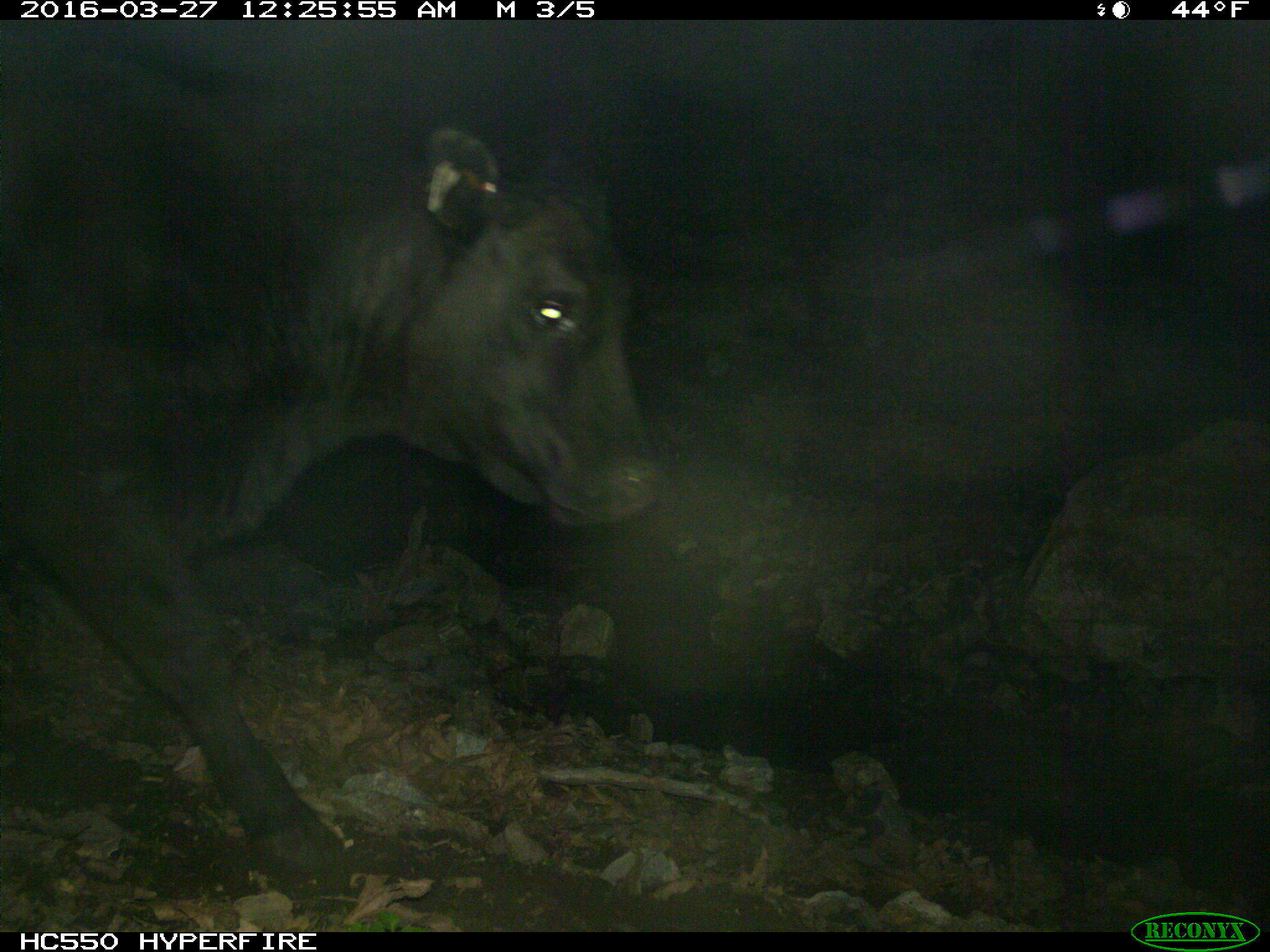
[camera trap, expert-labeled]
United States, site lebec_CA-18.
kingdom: Animalia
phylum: Chordata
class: Mammalia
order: Artiodactyla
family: Bovidae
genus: Bos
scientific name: Bos taurus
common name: domestic cow